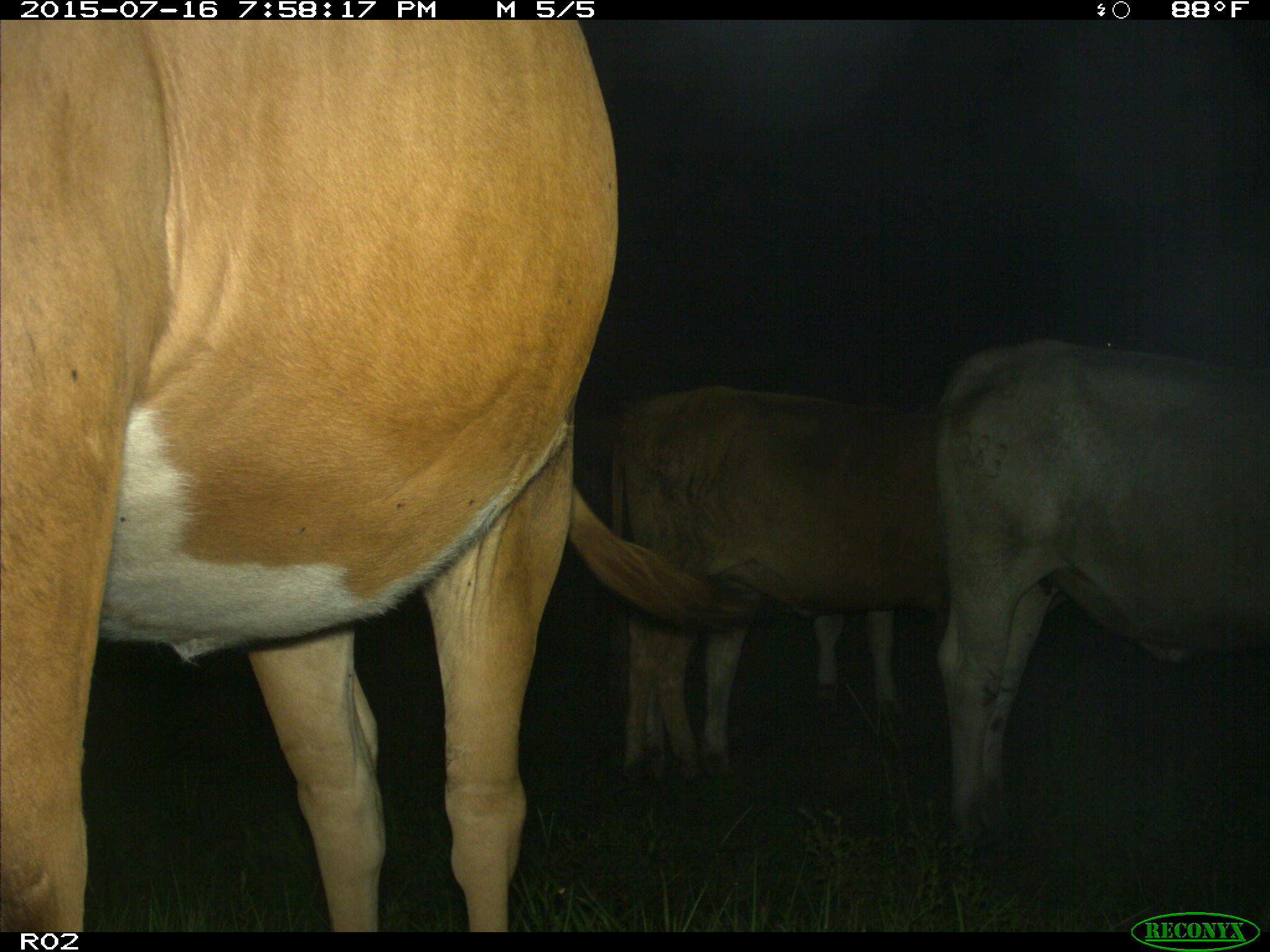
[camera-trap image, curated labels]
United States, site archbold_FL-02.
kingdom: Animalia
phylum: Chordata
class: Mammalia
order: Artiodactyla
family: Bovidae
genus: Bos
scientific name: Bos taurus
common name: domestic cow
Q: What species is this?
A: Bos taurus (domestic cow).